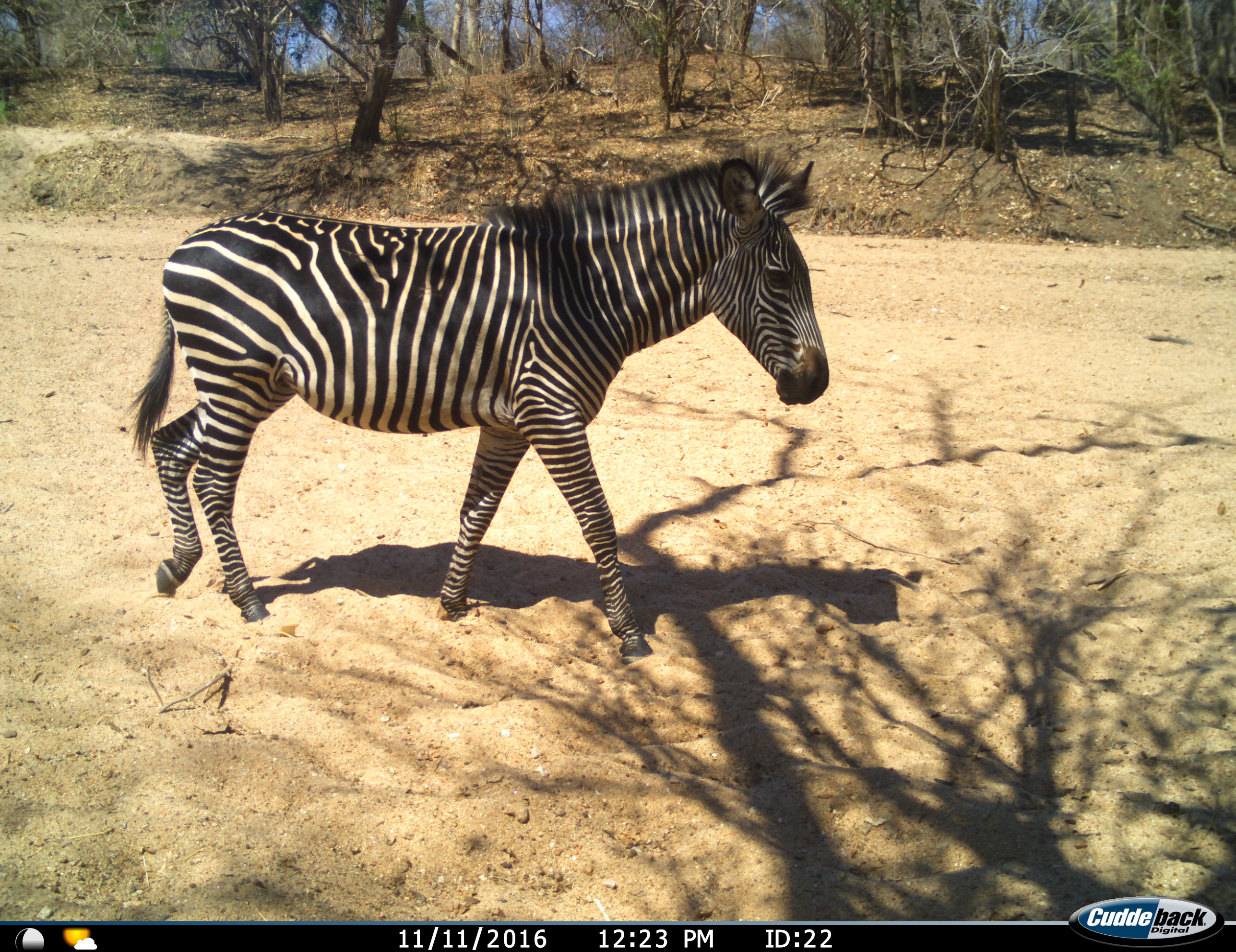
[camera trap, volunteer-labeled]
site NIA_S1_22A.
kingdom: Animalia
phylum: Chordata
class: Mammalia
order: Perissodactyla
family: Equidae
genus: Equus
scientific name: Equus quagga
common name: plains zebra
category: zebraplains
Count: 1.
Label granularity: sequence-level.